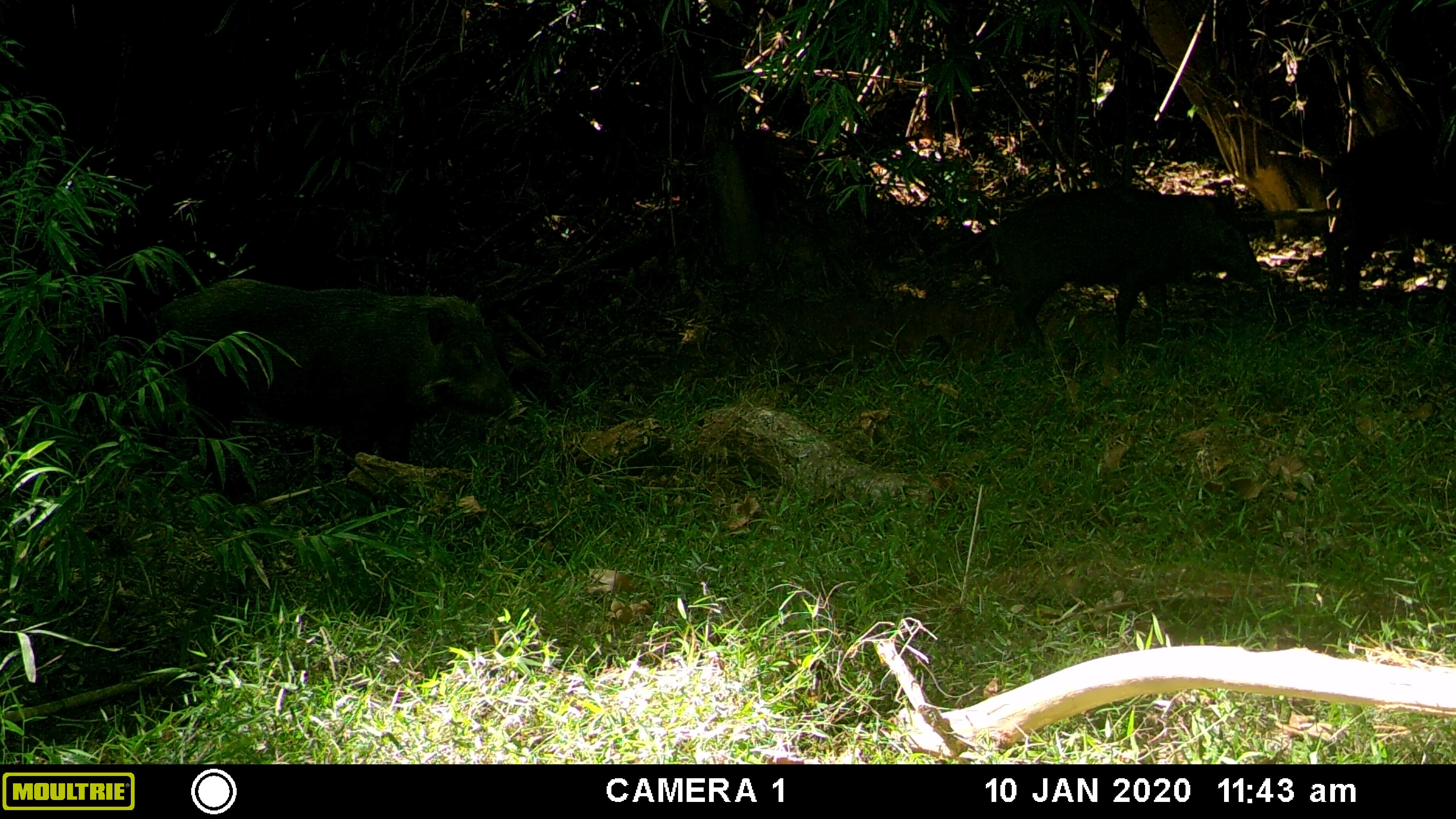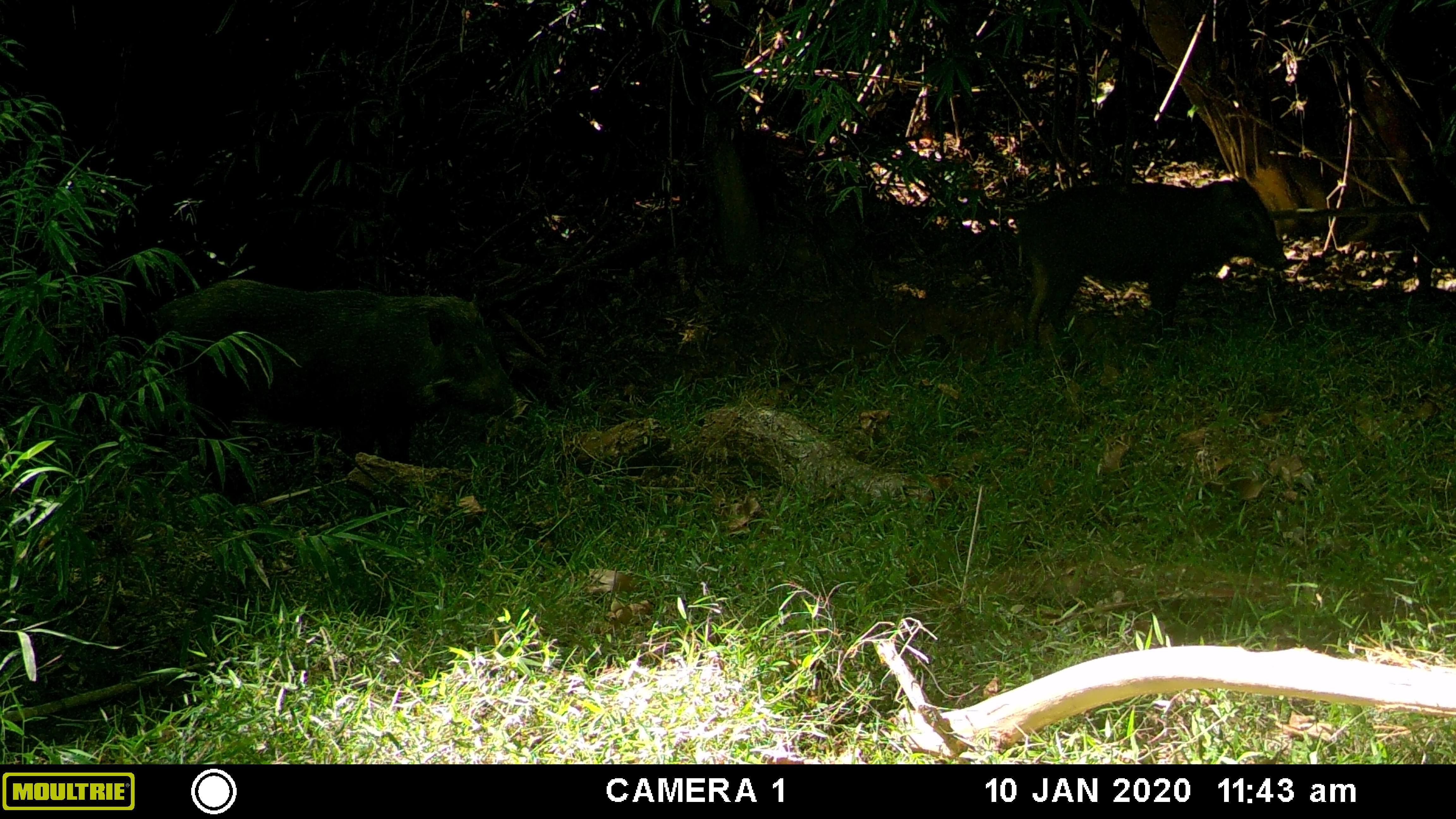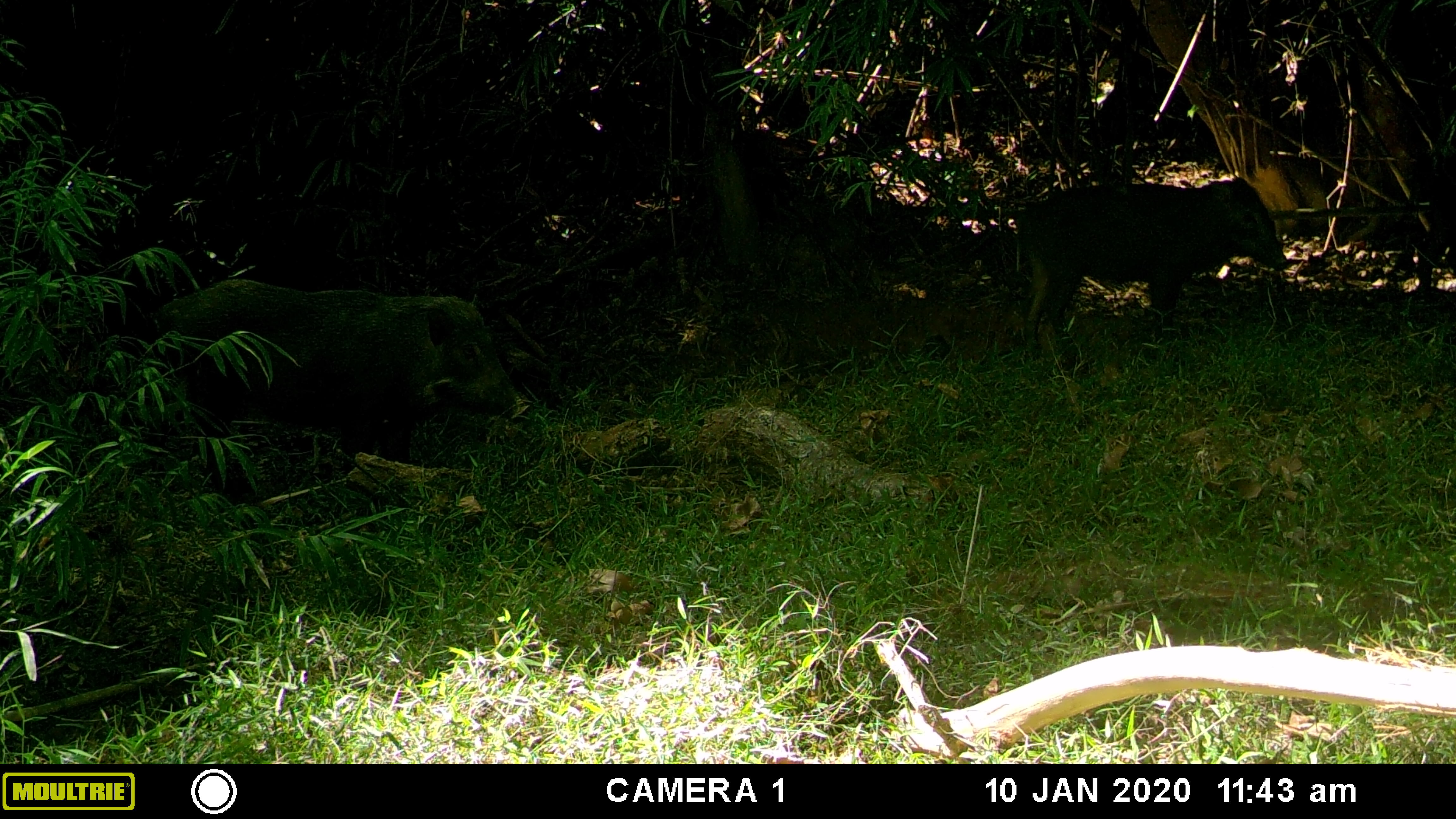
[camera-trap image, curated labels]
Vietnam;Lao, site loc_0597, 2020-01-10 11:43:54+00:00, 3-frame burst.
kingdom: Animalia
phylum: Chordata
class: Mammalia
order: Artiodactyla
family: Suidae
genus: Sus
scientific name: Sus scrofa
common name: eurasian wild pig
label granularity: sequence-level